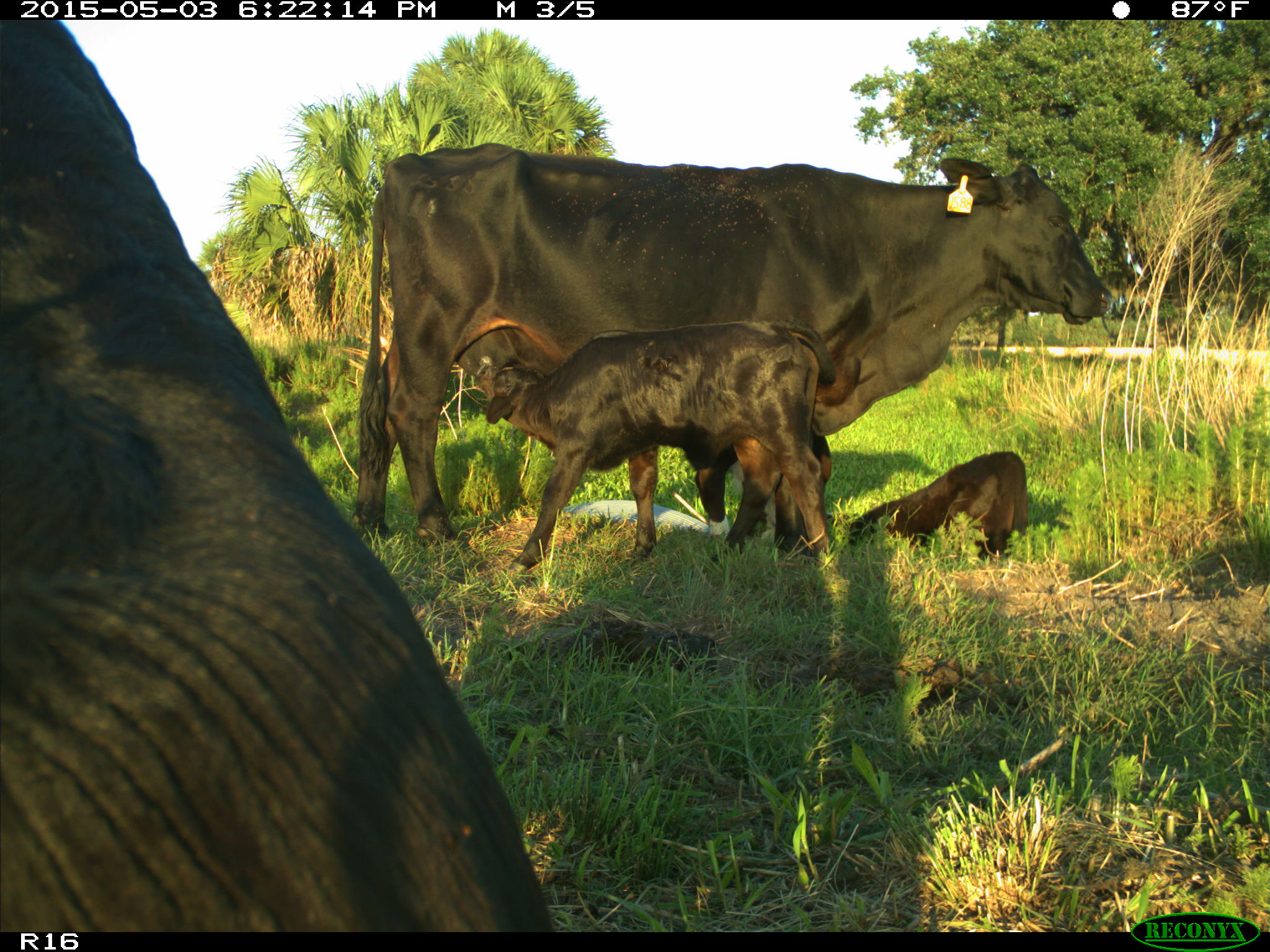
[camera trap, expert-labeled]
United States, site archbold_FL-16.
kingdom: Animalia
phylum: Chordata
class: Mammalia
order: Artiodactyla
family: Bovidae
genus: Bos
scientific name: Bos taurus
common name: domestic cow